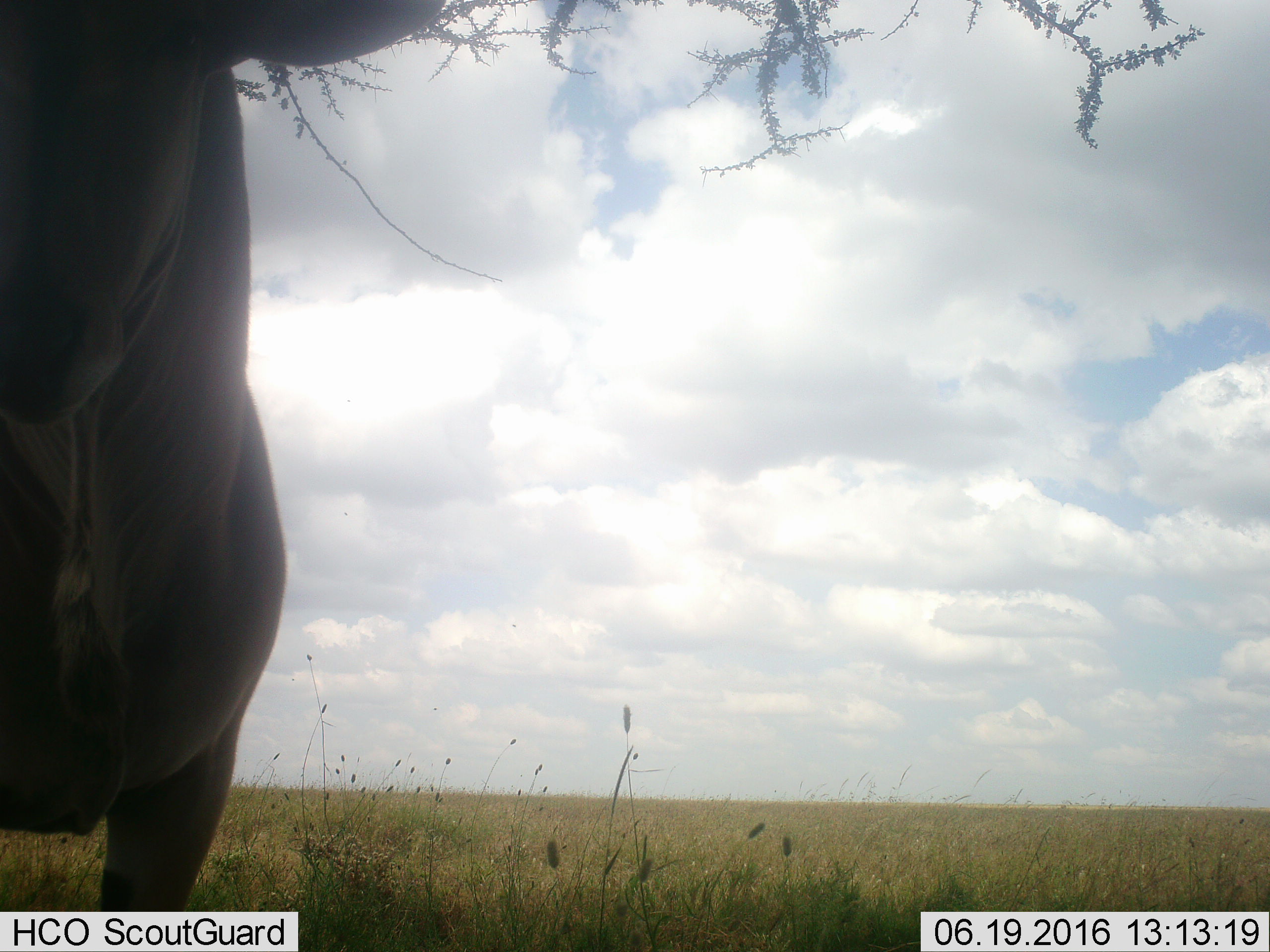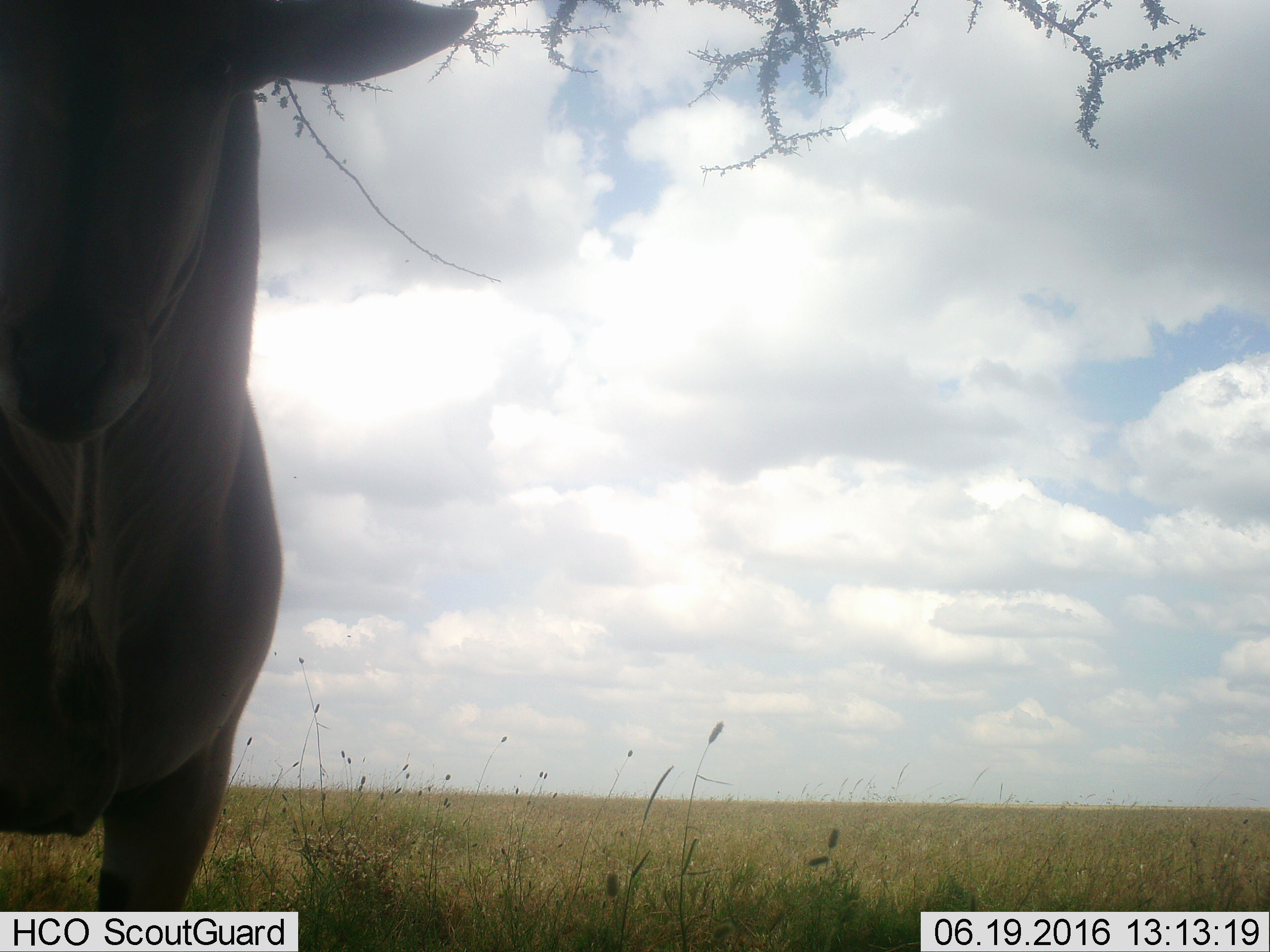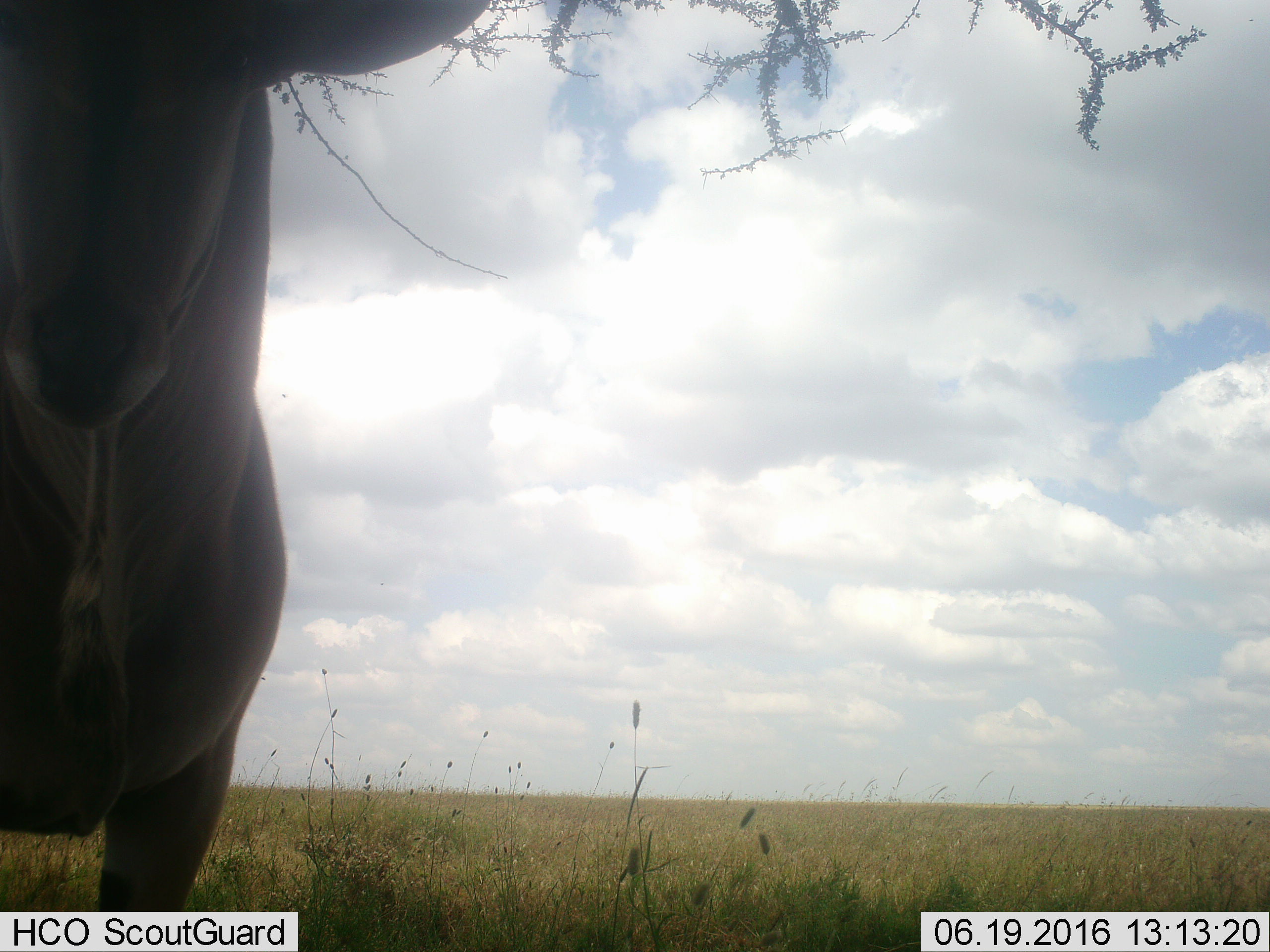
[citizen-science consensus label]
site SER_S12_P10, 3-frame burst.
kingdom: Animalia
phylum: Chordata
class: Mammalia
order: Artiodactyla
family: Bovidae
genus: Tragelaphus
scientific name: Tragelaphus oryx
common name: eland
Eland (Tragelaphus oryx), count 1. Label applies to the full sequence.